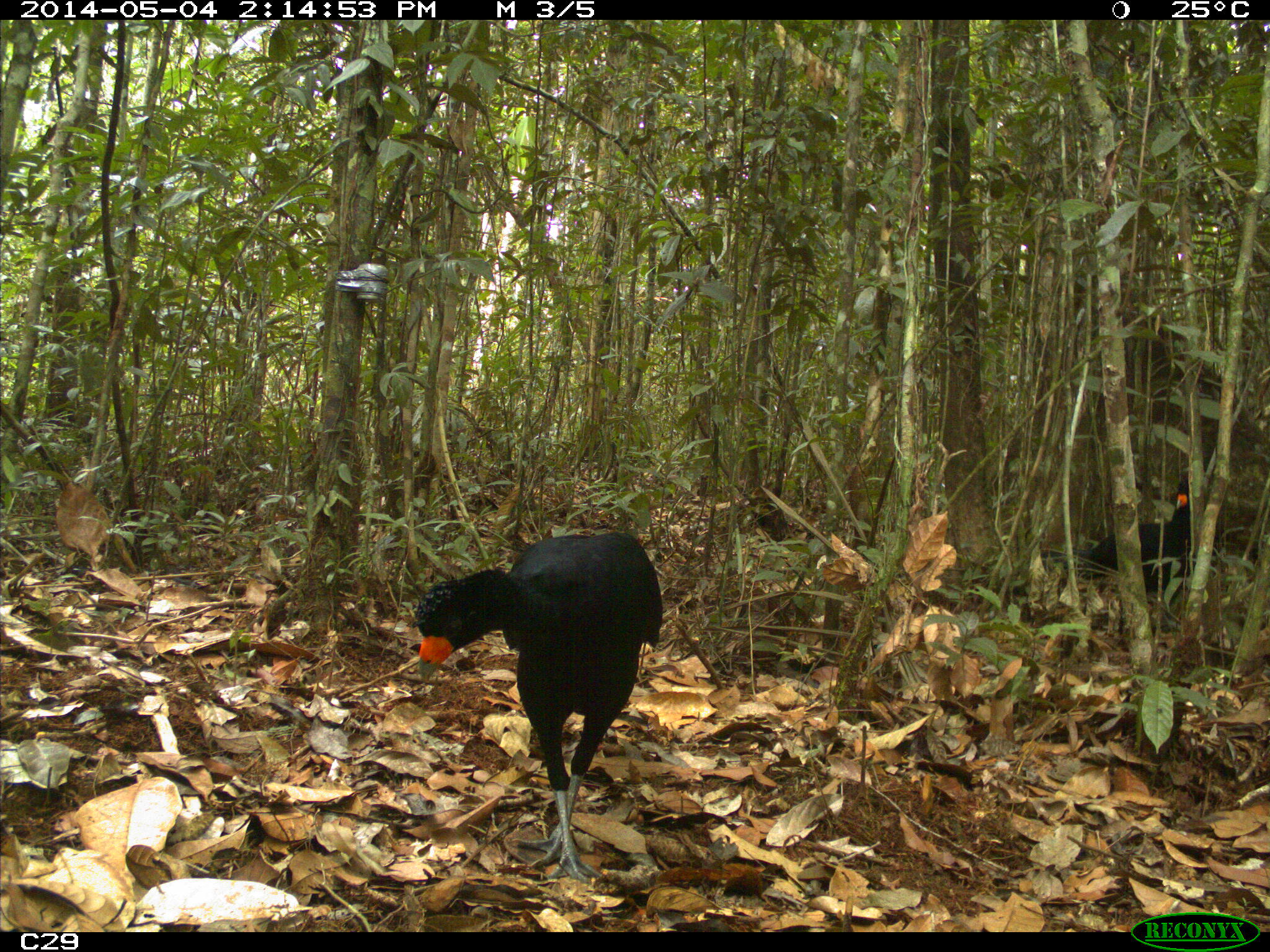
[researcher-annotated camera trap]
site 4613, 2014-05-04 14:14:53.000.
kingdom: Animalia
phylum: Chordata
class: Aves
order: Galliformes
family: Cracidae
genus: Crax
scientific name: Crax alector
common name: black curassow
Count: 2.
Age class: adult.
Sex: female.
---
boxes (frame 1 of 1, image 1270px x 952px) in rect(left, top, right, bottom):
crax alector: rect(417, 533, 663, 884); rect(1013, 478, 1208, 606)